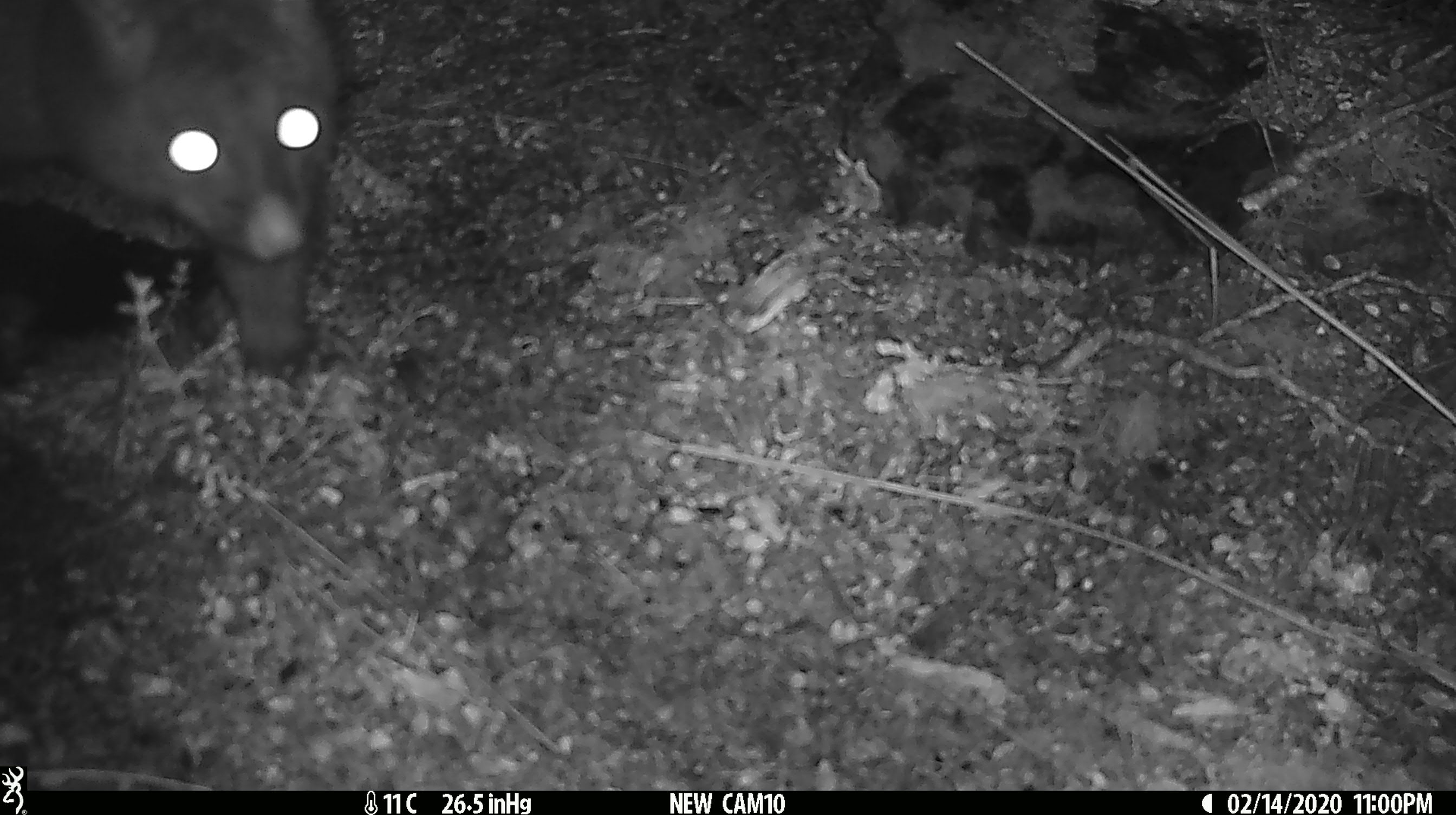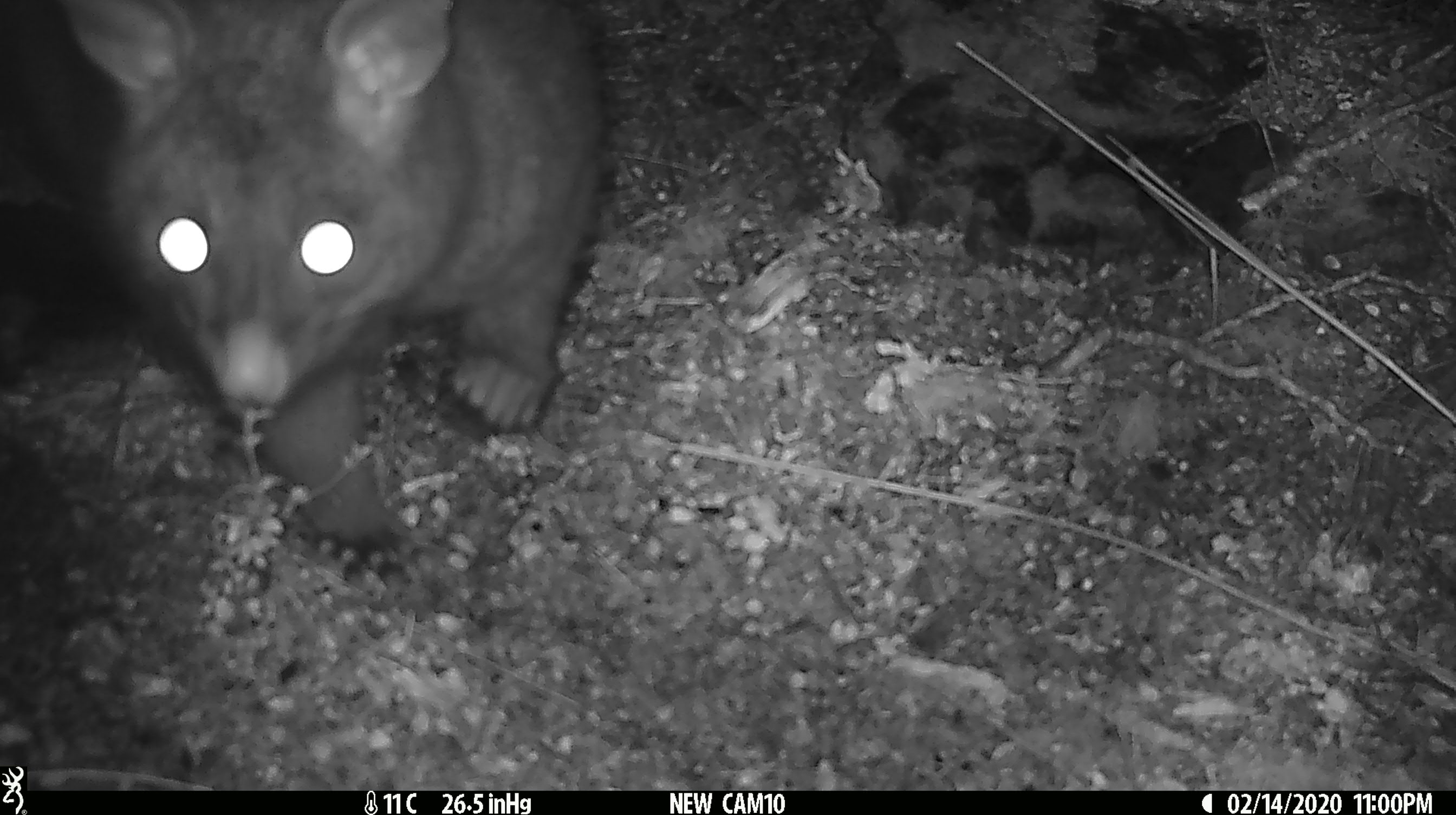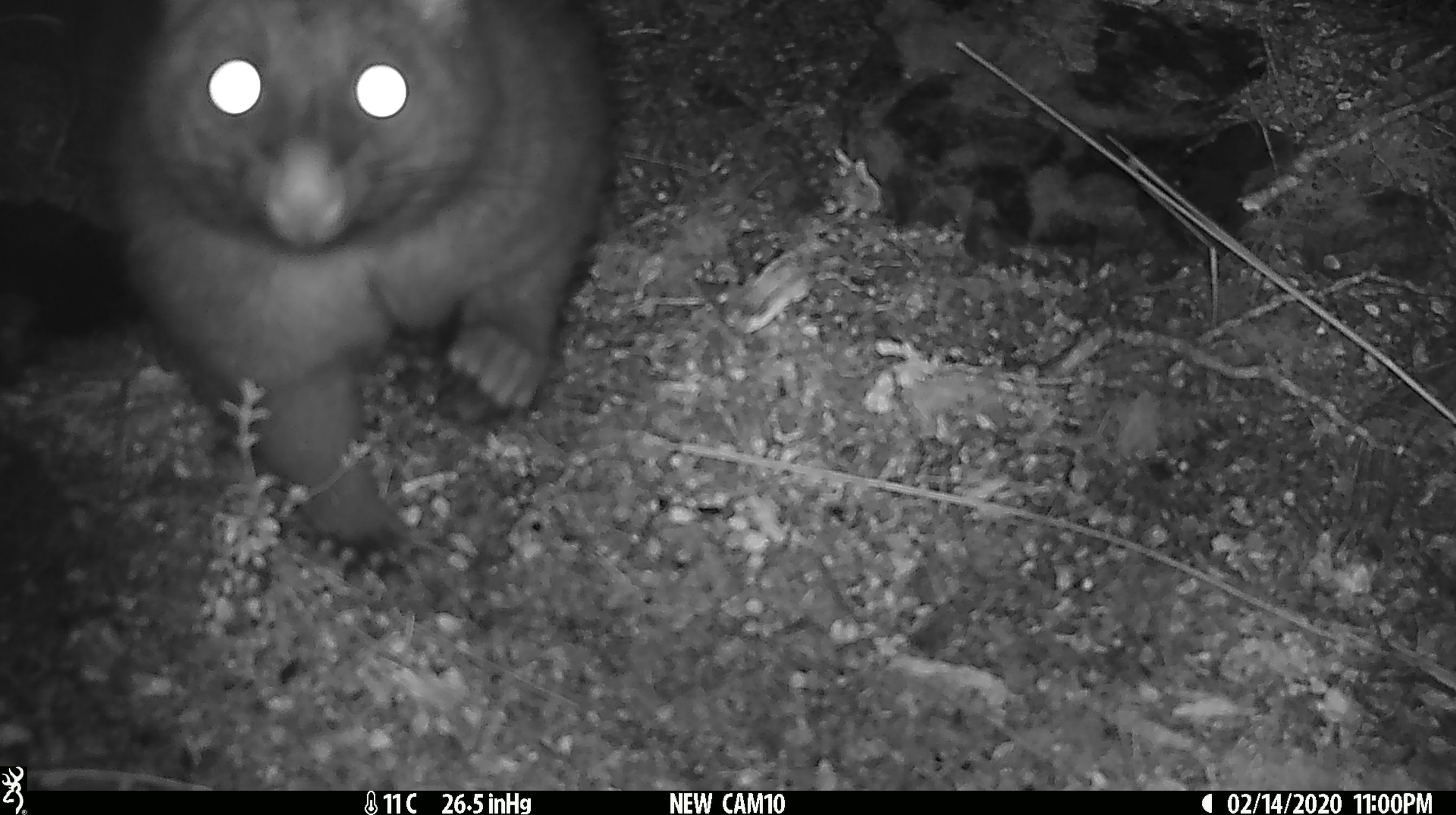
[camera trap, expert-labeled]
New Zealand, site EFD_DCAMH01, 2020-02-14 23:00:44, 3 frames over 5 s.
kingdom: Animalia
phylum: Chordata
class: Mammalia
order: Diprotodontia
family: Phalangeridae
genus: Trichosurus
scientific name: Trichosurus vulpecula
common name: common brushtail possum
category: possum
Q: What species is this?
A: Possum (common brushtail possum) (Trichosurus vulpecula).